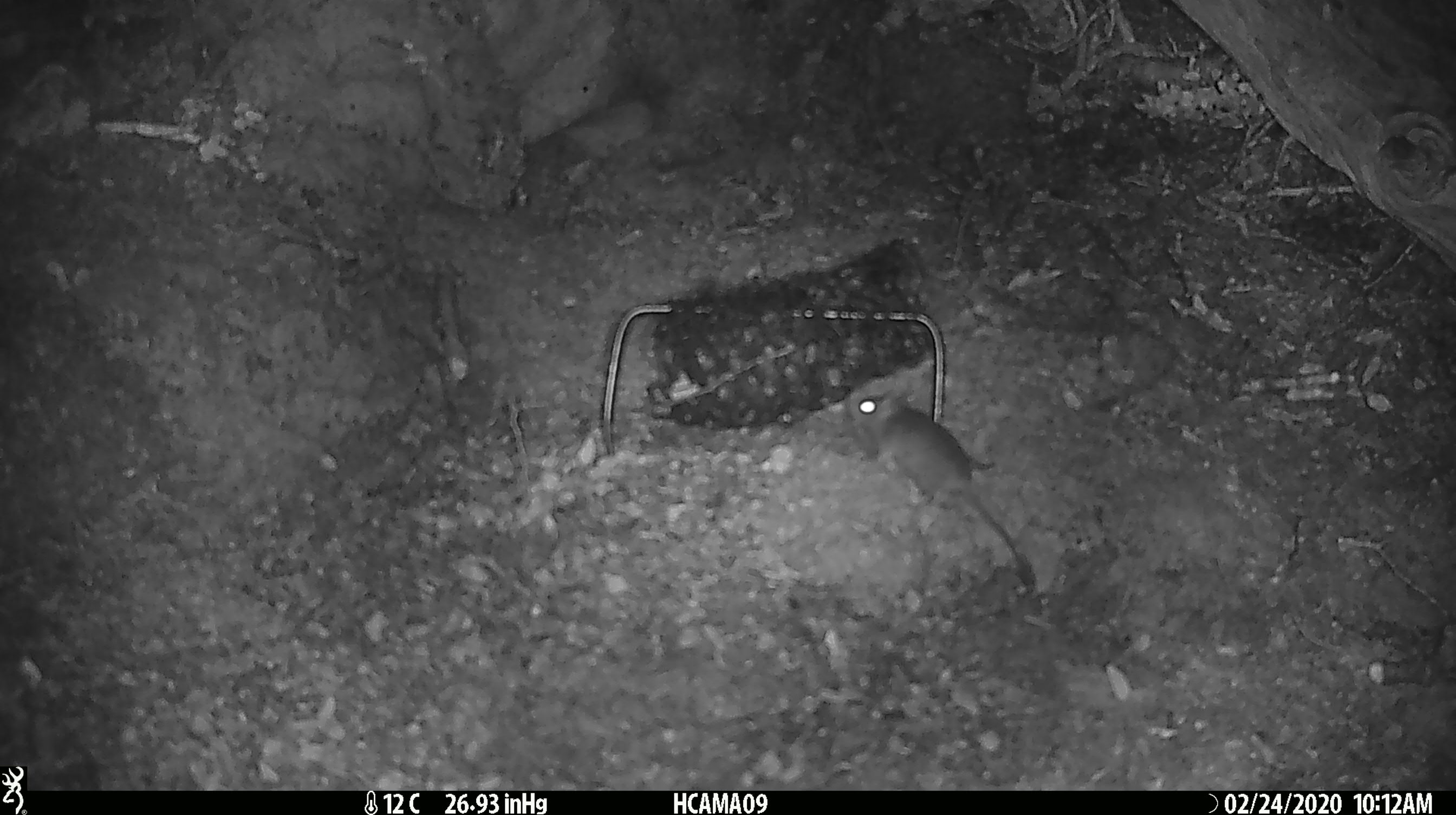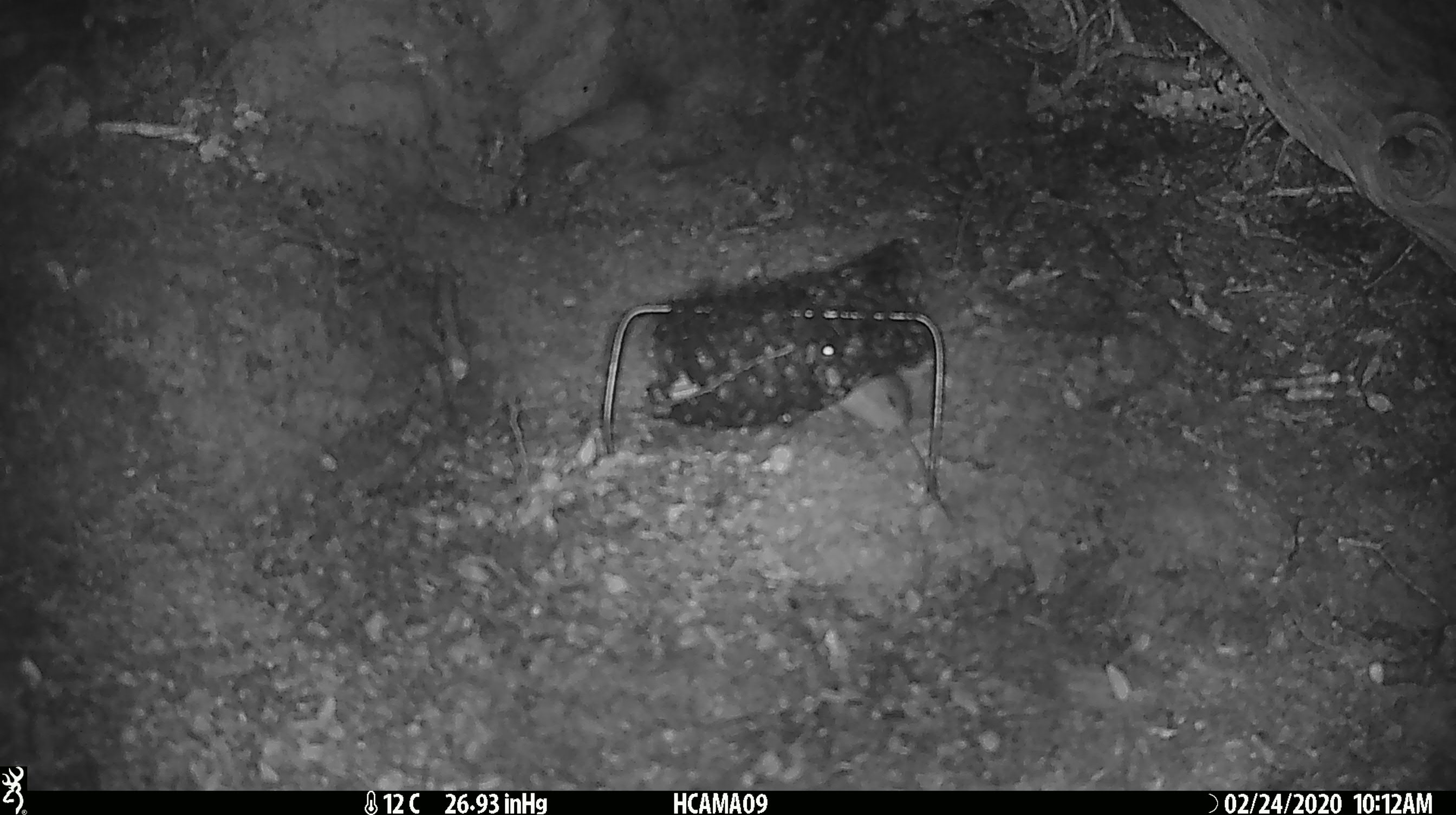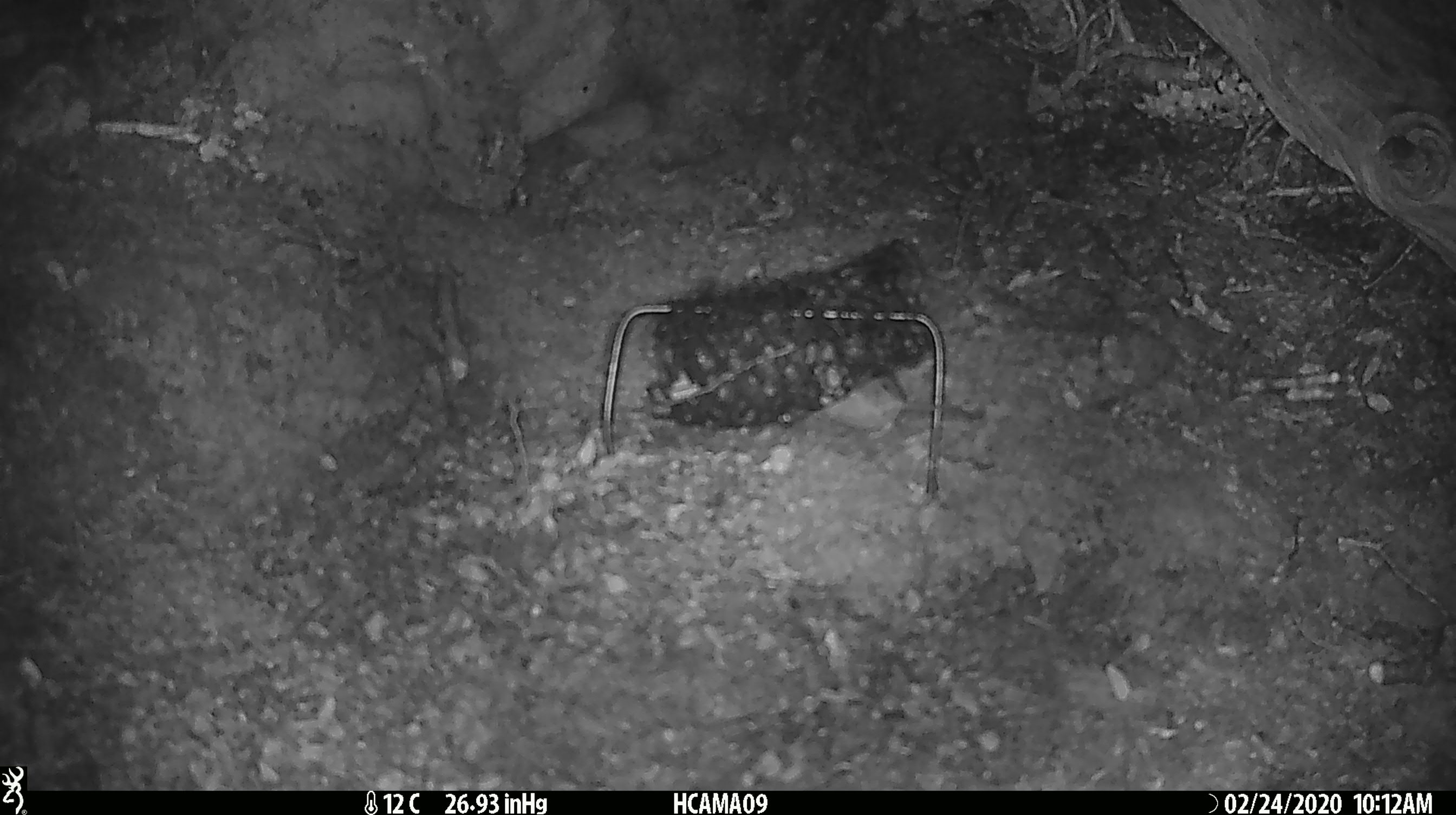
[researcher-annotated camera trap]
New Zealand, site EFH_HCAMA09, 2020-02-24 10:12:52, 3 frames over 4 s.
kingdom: Animalia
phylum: Chordata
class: Mammalia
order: Rodentia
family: Muridae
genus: Mus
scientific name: Mus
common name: mouse